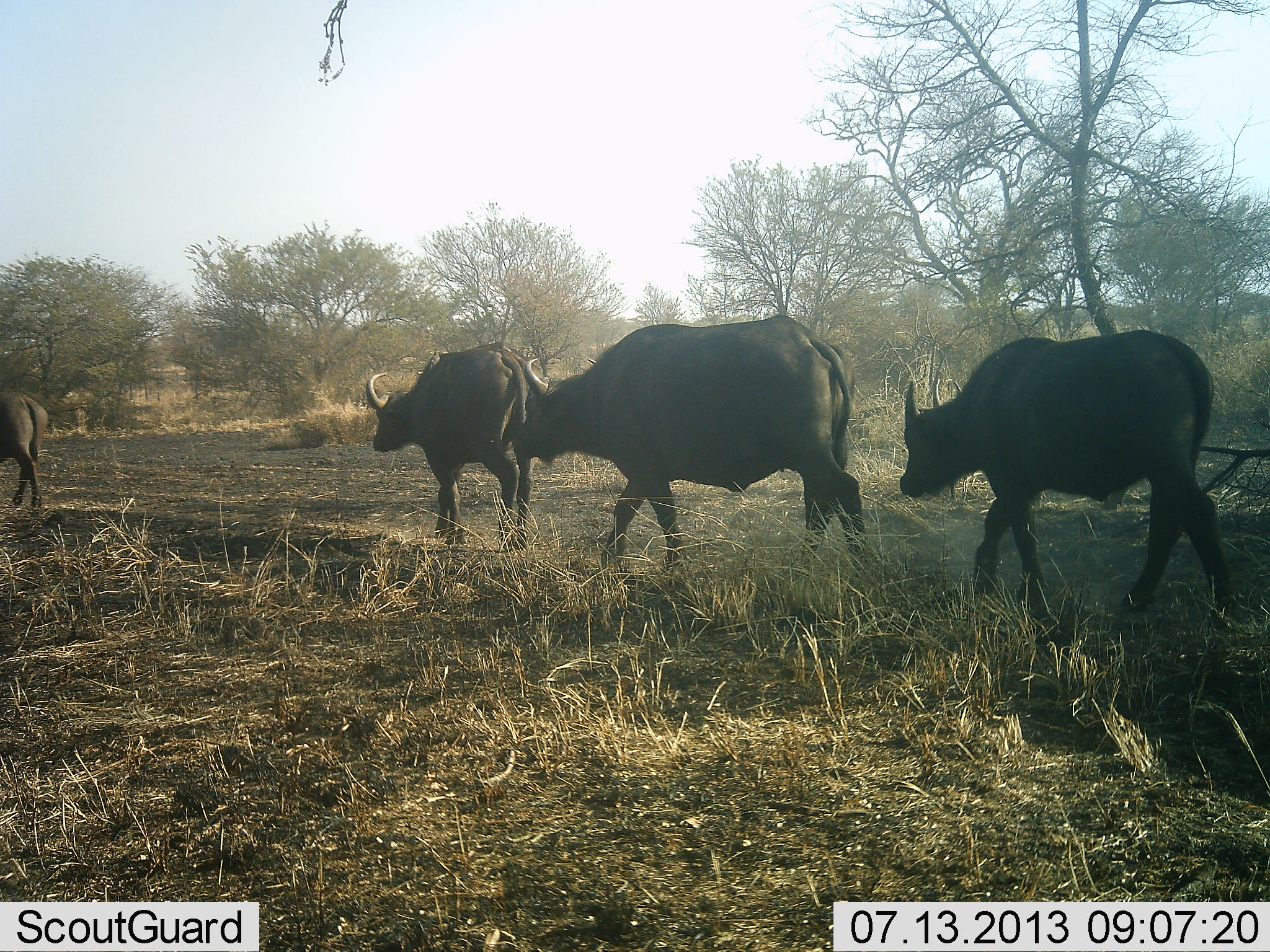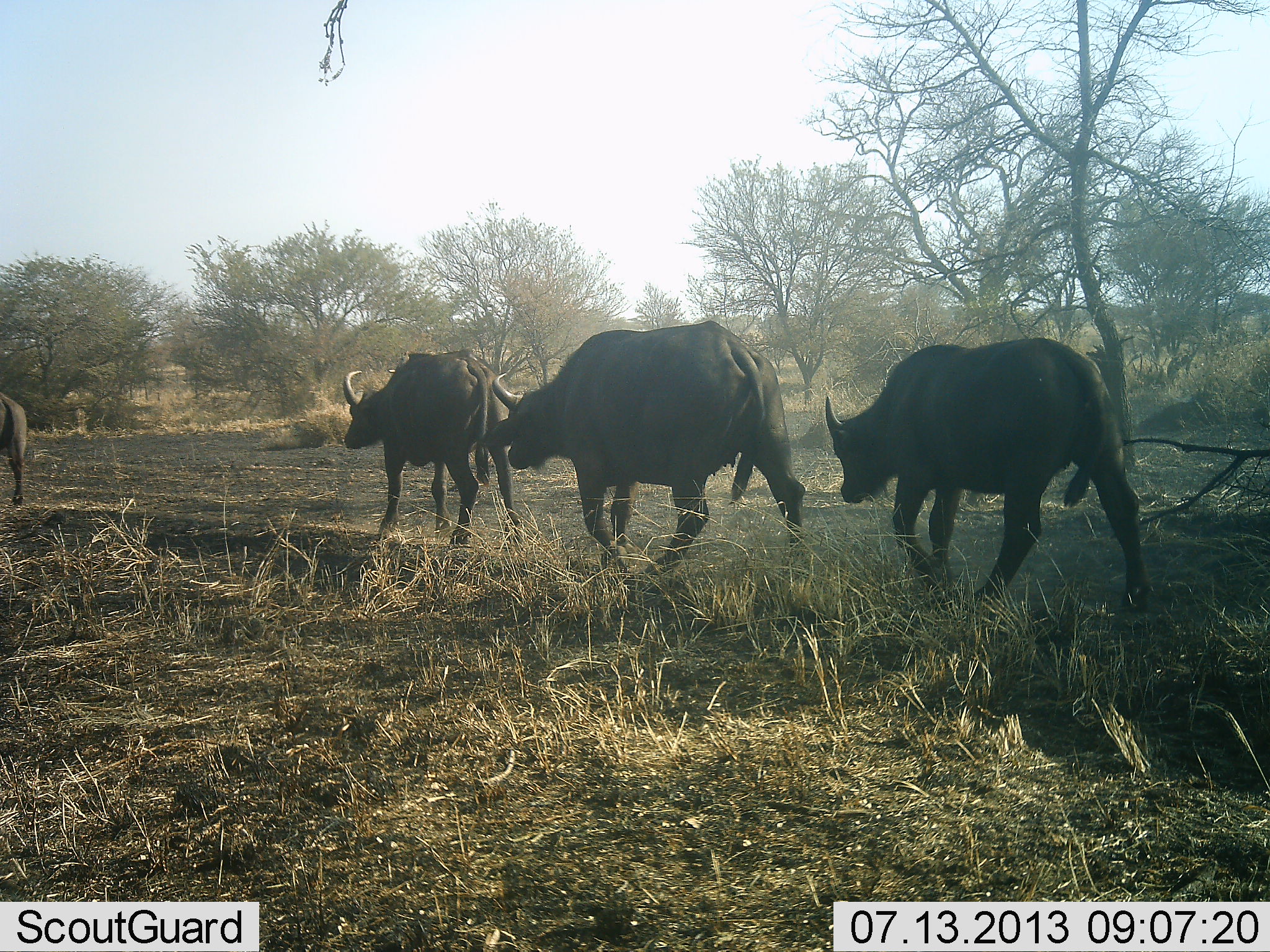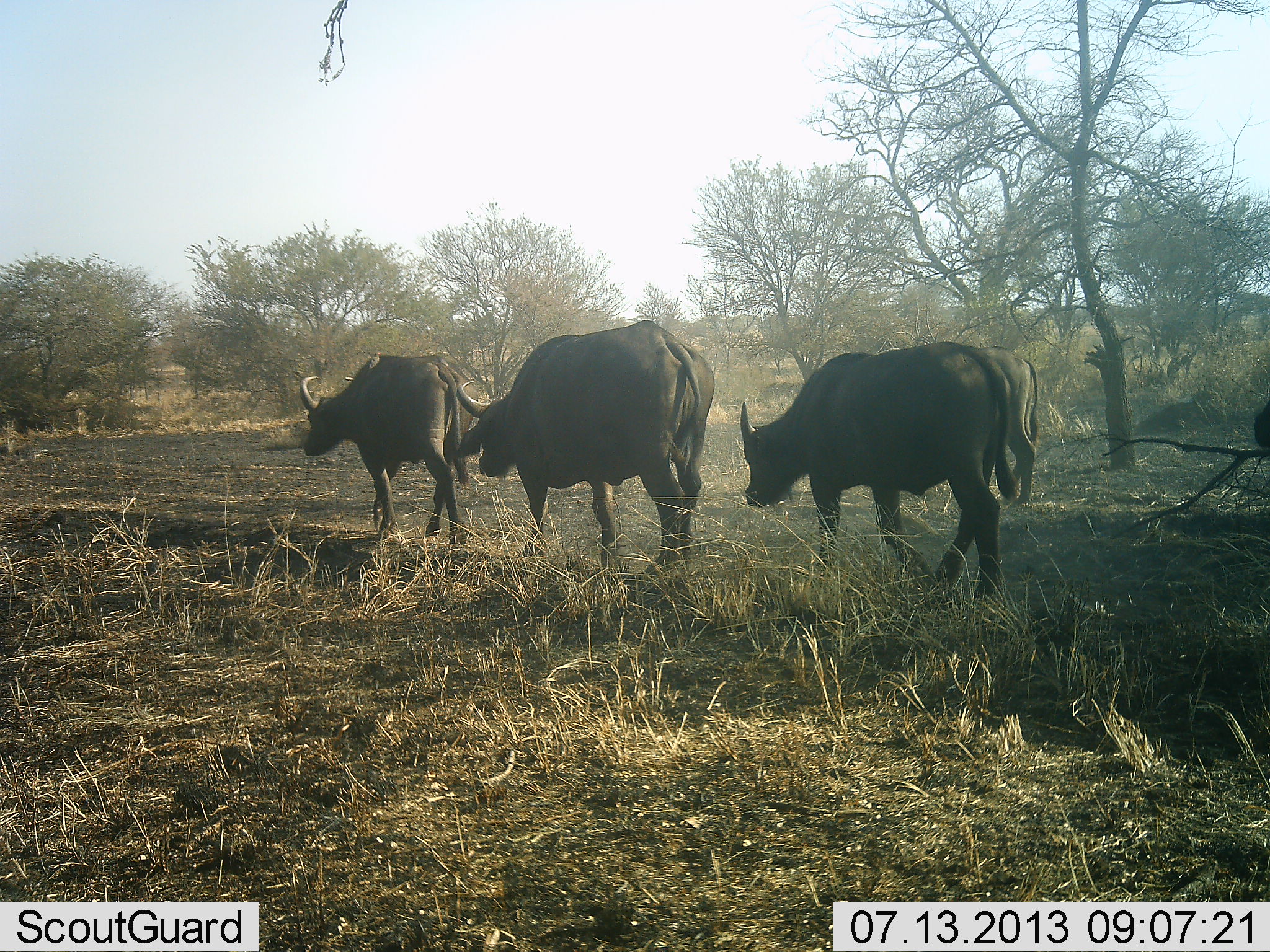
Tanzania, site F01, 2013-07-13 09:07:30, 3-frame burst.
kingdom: Animalia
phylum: Chordata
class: Mammalia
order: Artiodactyla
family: Bovidae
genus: Syncerus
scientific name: Syncerus caffer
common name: cape buffalo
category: buffalo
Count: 4.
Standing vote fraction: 5%.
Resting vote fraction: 0%.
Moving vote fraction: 100%.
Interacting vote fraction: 0%.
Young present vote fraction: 11%.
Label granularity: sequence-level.